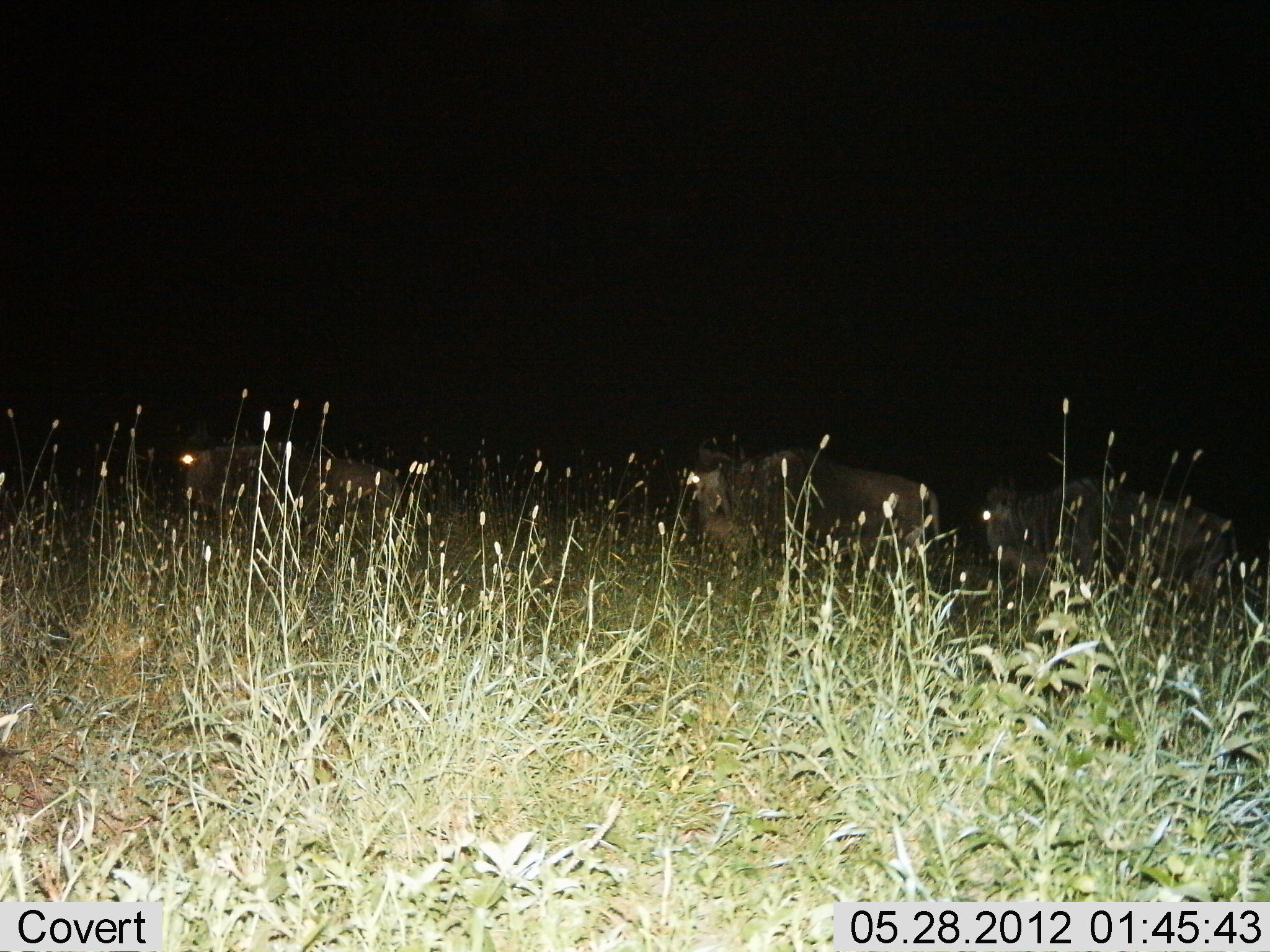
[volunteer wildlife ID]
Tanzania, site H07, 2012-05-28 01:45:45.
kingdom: Animalia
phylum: Chordata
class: Mammalia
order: Artiodactyla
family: Bovidae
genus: Connochaetes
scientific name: Connochaetes taurinus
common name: blue wildebeest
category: wildebeest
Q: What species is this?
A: Wildebeest (blue wildebeest) (Connochaetes taurinus).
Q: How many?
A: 3.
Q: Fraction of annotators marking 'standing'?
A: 60%.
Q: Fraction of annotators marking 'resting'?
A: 0%.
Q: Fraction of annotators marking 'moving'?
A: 40%.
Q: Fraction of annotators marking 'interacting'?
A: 0%.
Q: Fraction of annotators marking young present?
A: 0%.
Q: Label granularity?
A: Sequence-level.